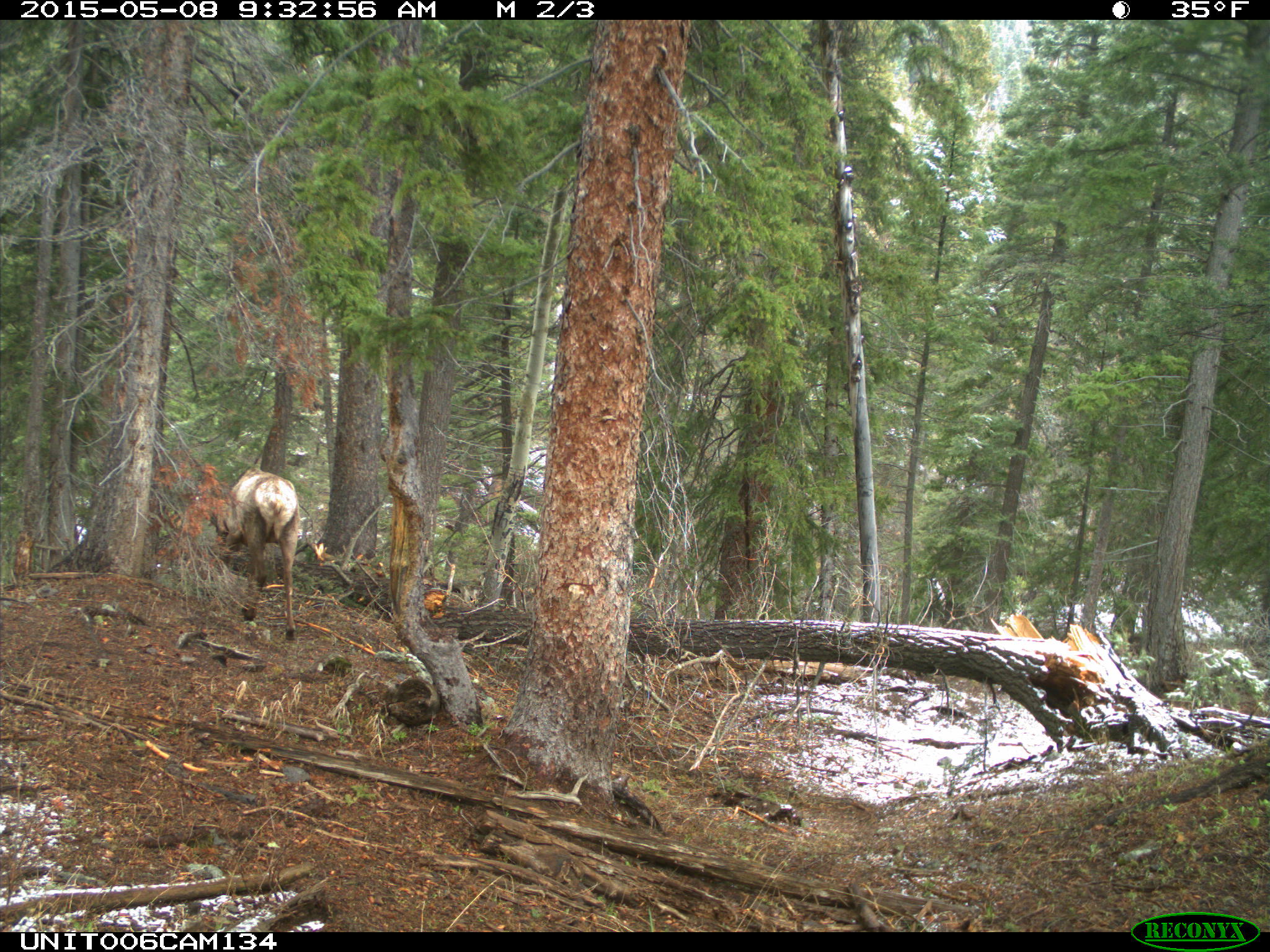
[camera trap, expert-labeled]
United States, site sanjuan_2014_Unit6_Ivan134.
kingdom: Animalia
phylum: Chordata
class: Mammalia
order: Artiodactyla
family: Cervidae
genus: Cervus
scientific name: Cervus elaphus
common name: red deer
Cervus elaphus (red deer).